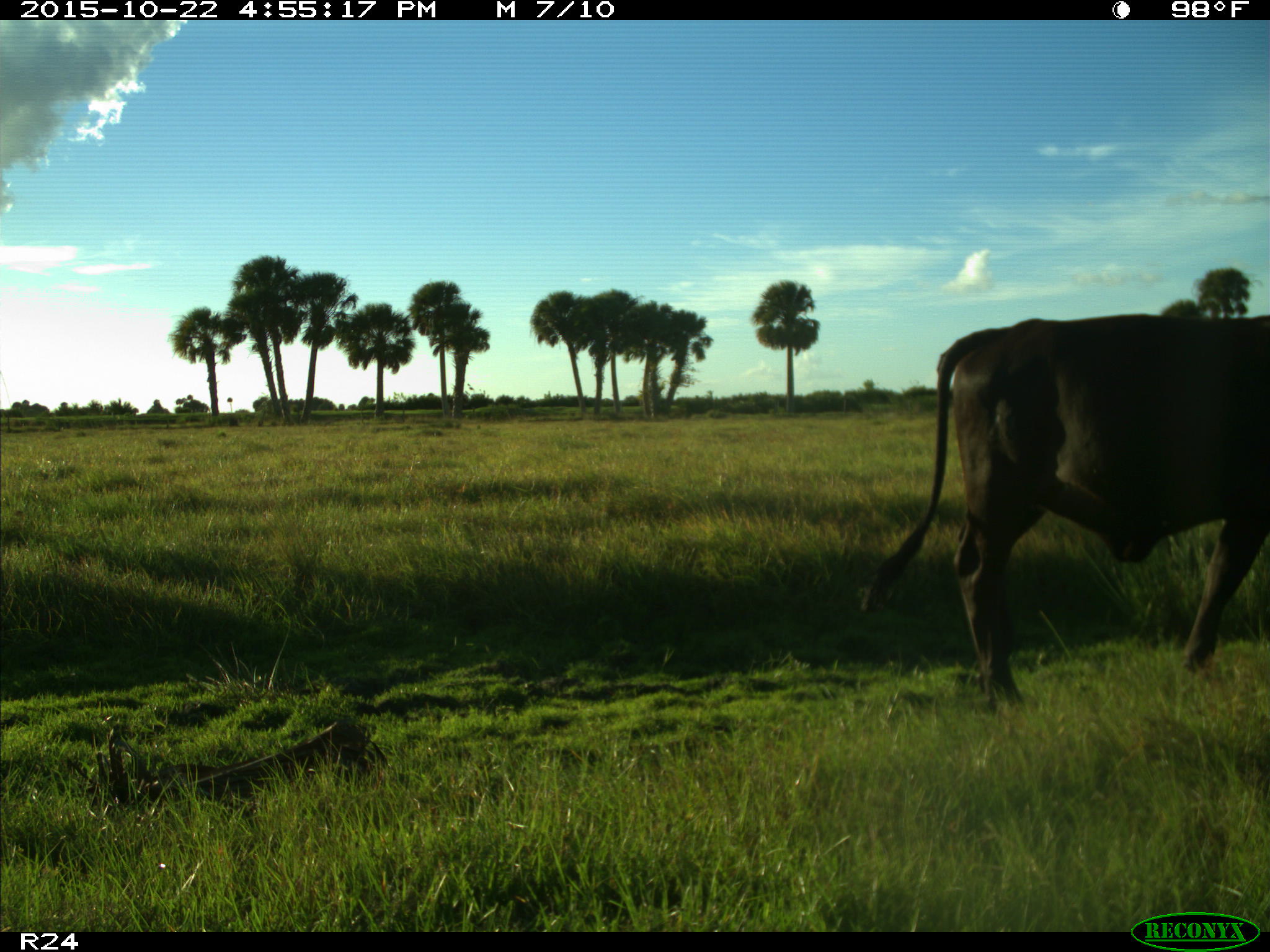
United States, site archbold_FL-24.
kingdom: Animalia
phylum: Chordata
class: Mammalia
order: Artiodactyla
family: Bovidae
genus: Bos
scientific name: Bos taurus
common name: domestic cow